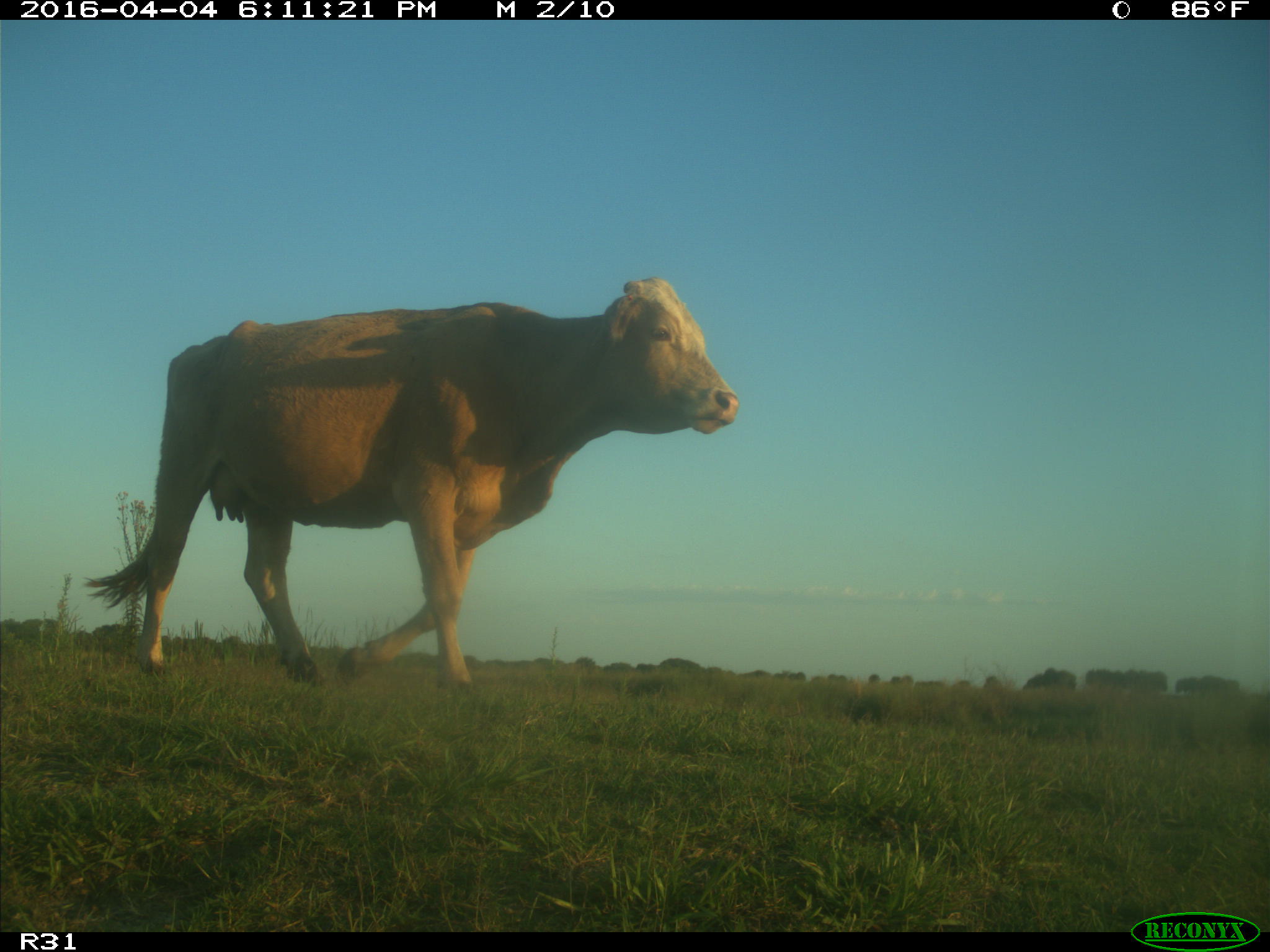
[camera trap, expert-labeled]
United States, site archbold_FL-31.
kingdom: Animalia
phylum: Chordata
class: Mammalia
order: Artiodactyla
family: Bovidae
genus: Bos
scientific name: Bos taurus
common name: domestic cow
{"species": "Bos taurus (domestic cow)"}